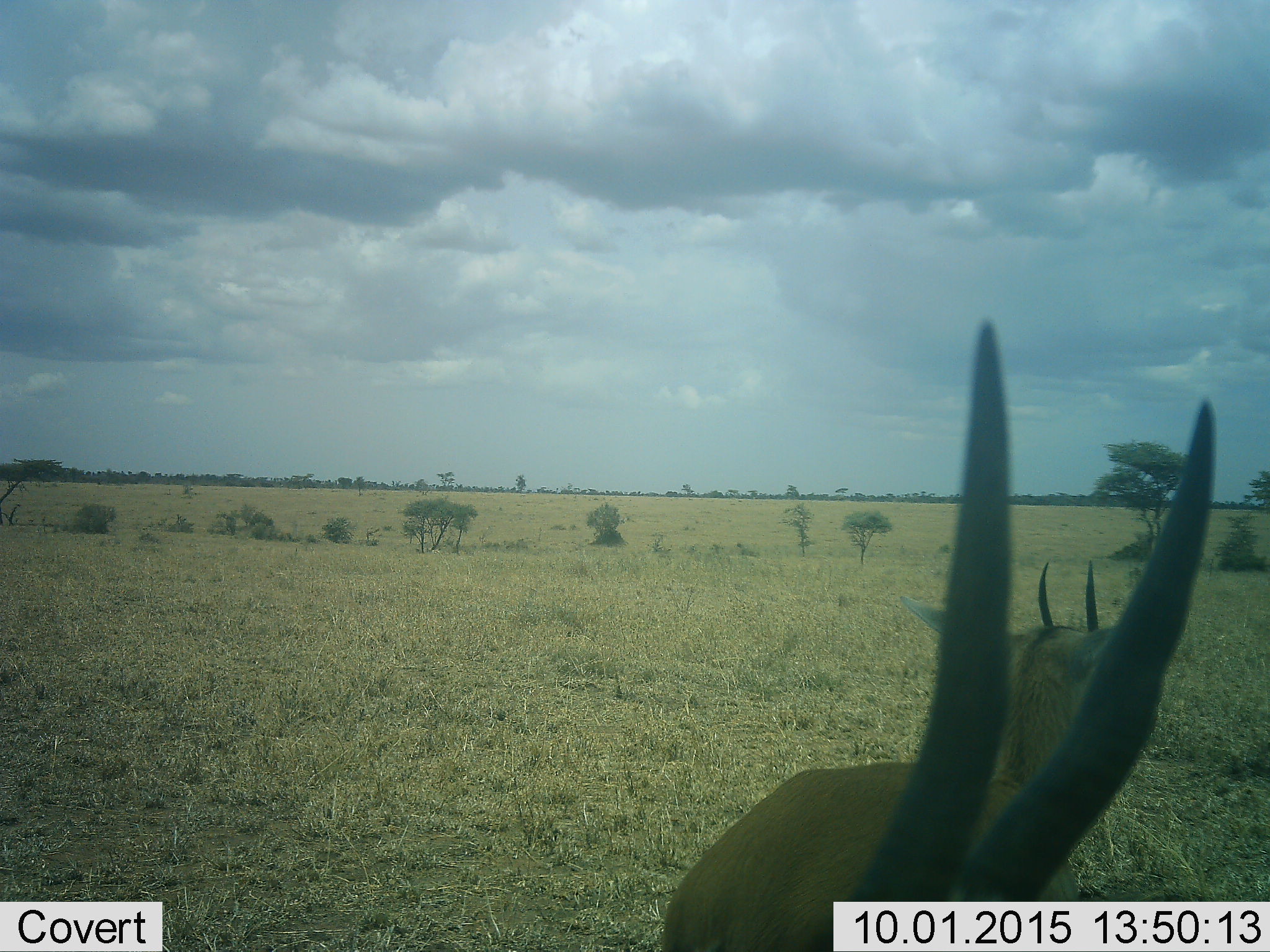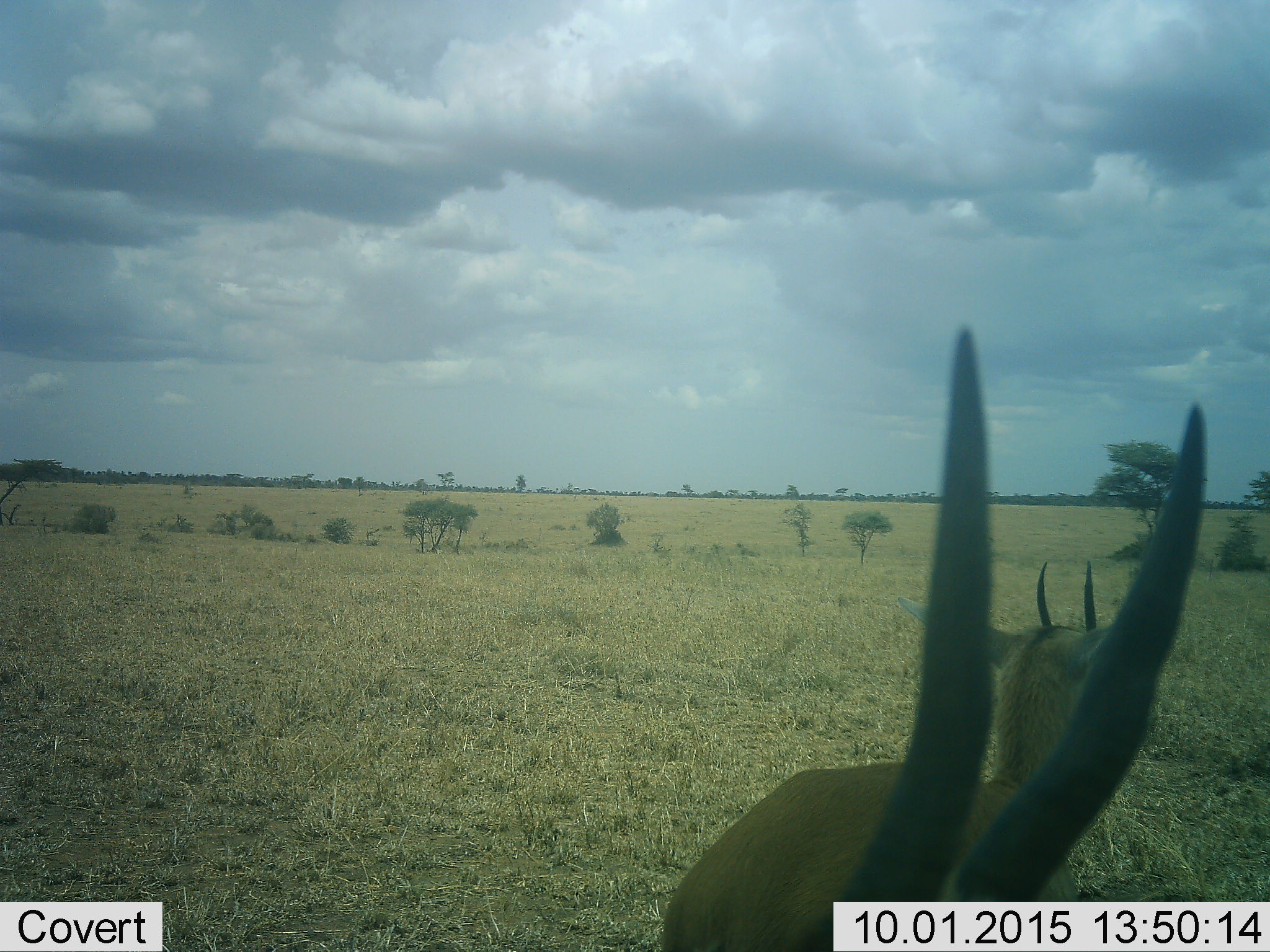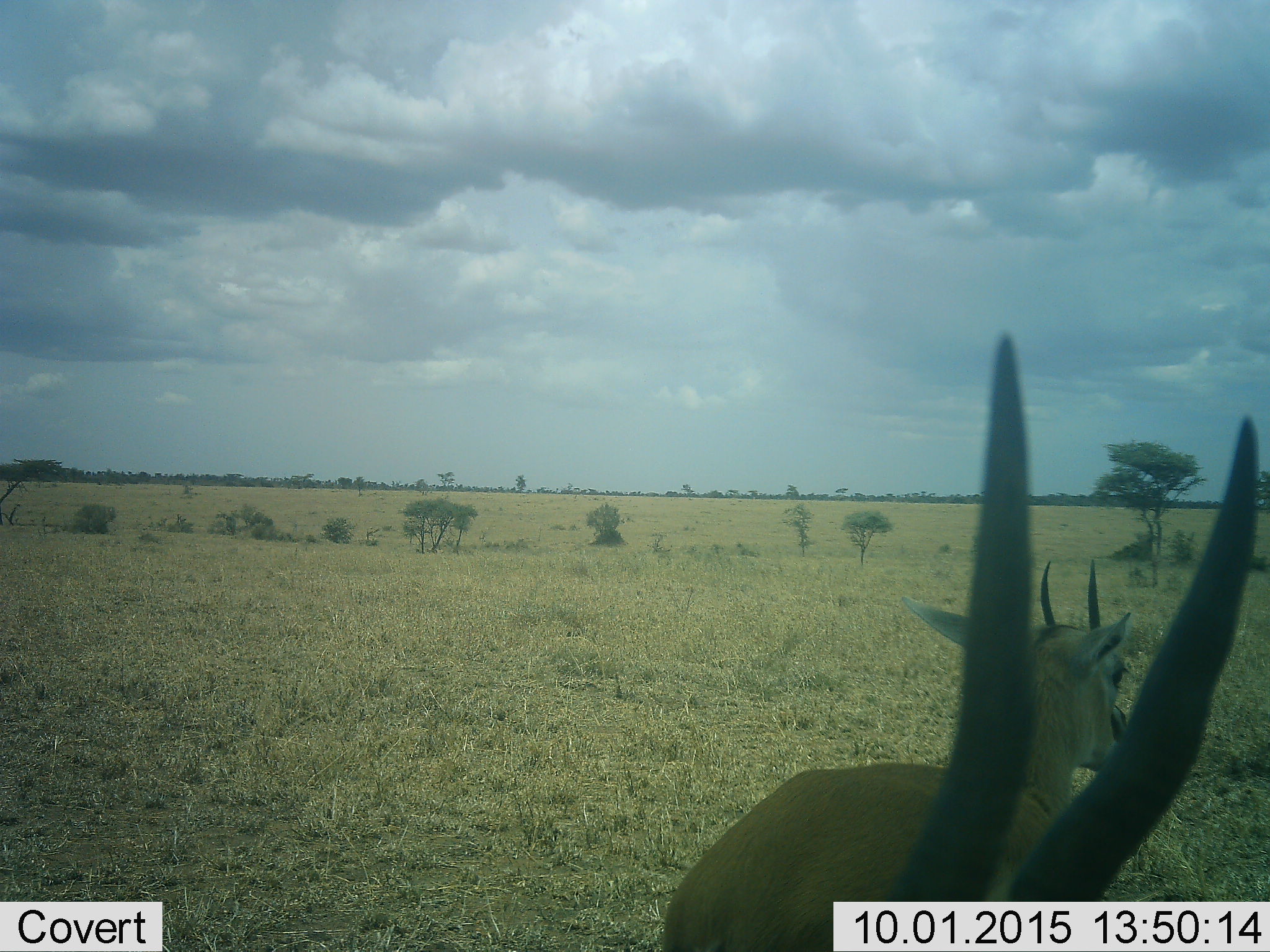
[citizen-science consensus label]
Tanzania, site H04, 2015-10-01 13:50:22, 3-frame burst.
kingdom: Animalia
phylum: Chordata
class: Mammalia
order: Artiodactyla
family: Bovidae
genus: Eudorcas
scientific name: Eudorcas thomsonii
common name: thomson's gazelle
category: gazellethomsons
Gazellethomsons (thomson's gazelle) (Eudorcas thomsonii), count 2. Behavior (volunteer vote fractions): standing 88%, resting 0%, moving 12%, interacting 0%. Young present (vote fraction): 0%. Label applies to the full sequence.